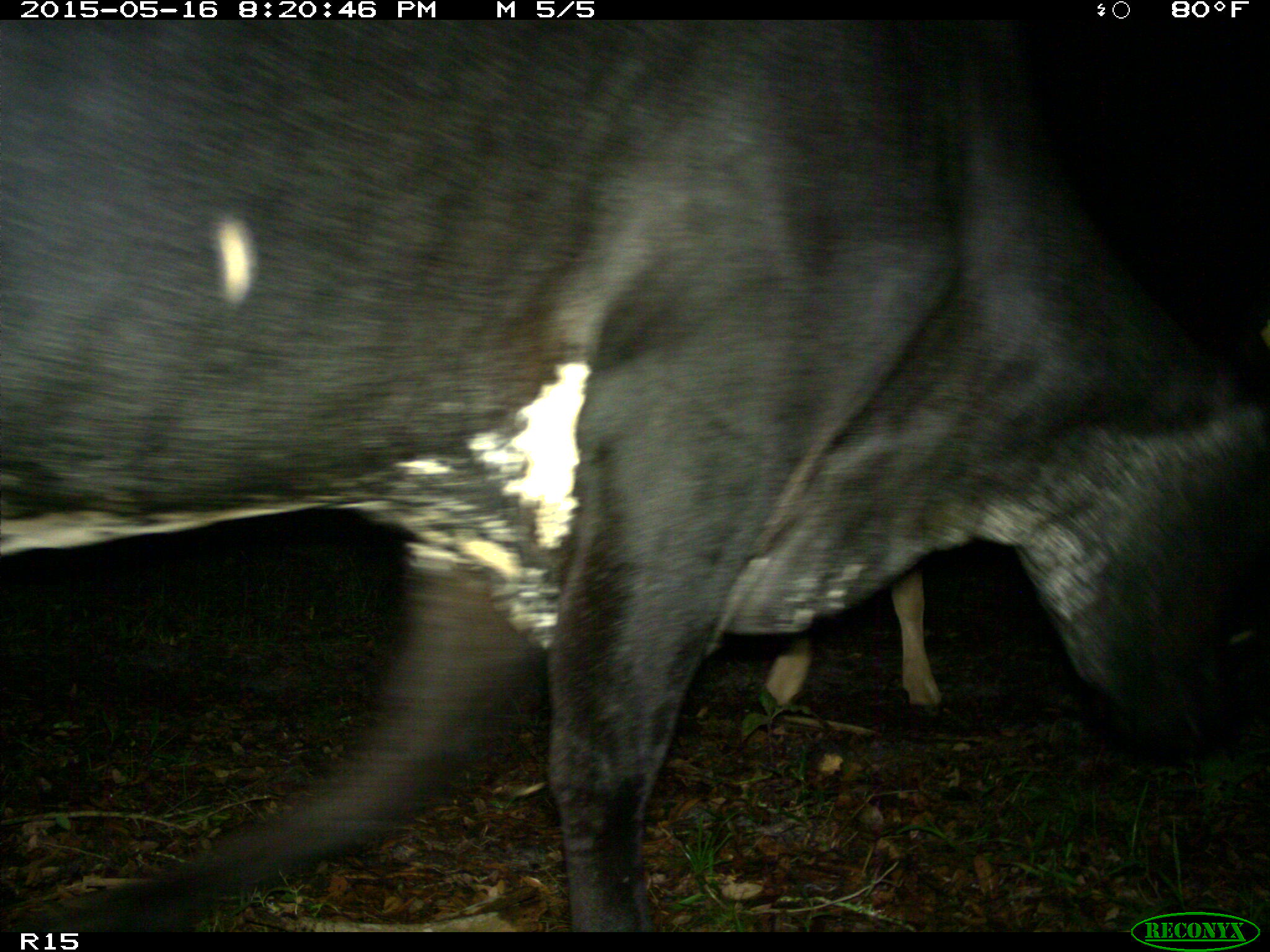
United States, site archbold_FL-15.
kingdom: Animalia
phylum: Chordata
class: Mammalia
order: Artiodactyla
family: Bovidae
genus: Bos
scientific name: Bos taurus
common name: domestic cow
Bos taurus (domestic cow).